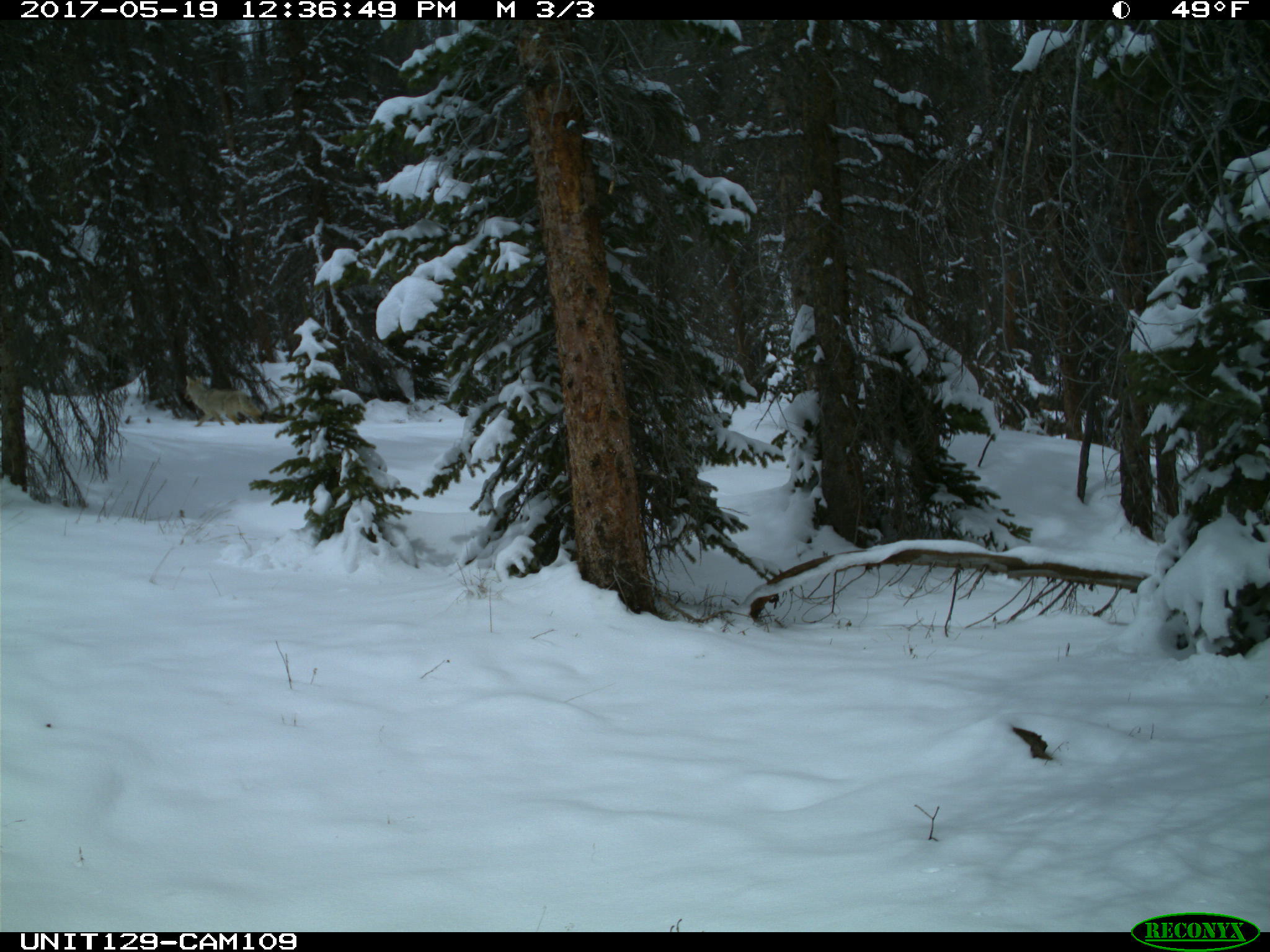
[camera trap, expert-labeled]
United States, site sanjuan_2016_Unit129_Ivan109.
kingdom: Animalia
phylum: Chordata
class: Mammalia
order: Carnivora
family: Canidae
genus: Canis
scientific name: Canis latrans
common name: coyote